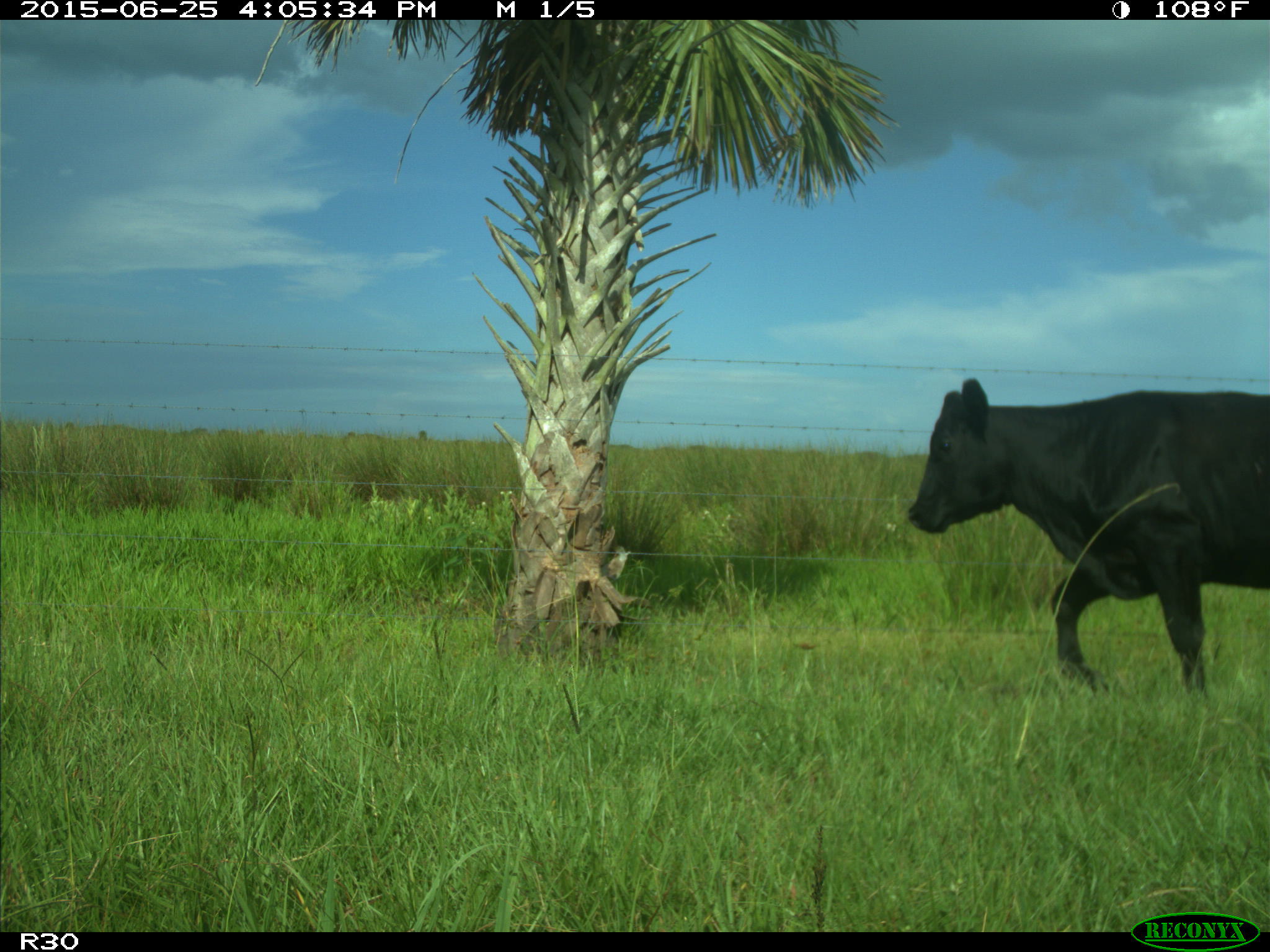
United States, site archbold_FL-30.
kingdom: Animalia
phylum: Chordata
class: Mammalia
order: Artiodactyla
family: Bovidae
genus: Bos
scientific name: Bos taurus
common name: domestic cow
Bos taurus (domestic cow).